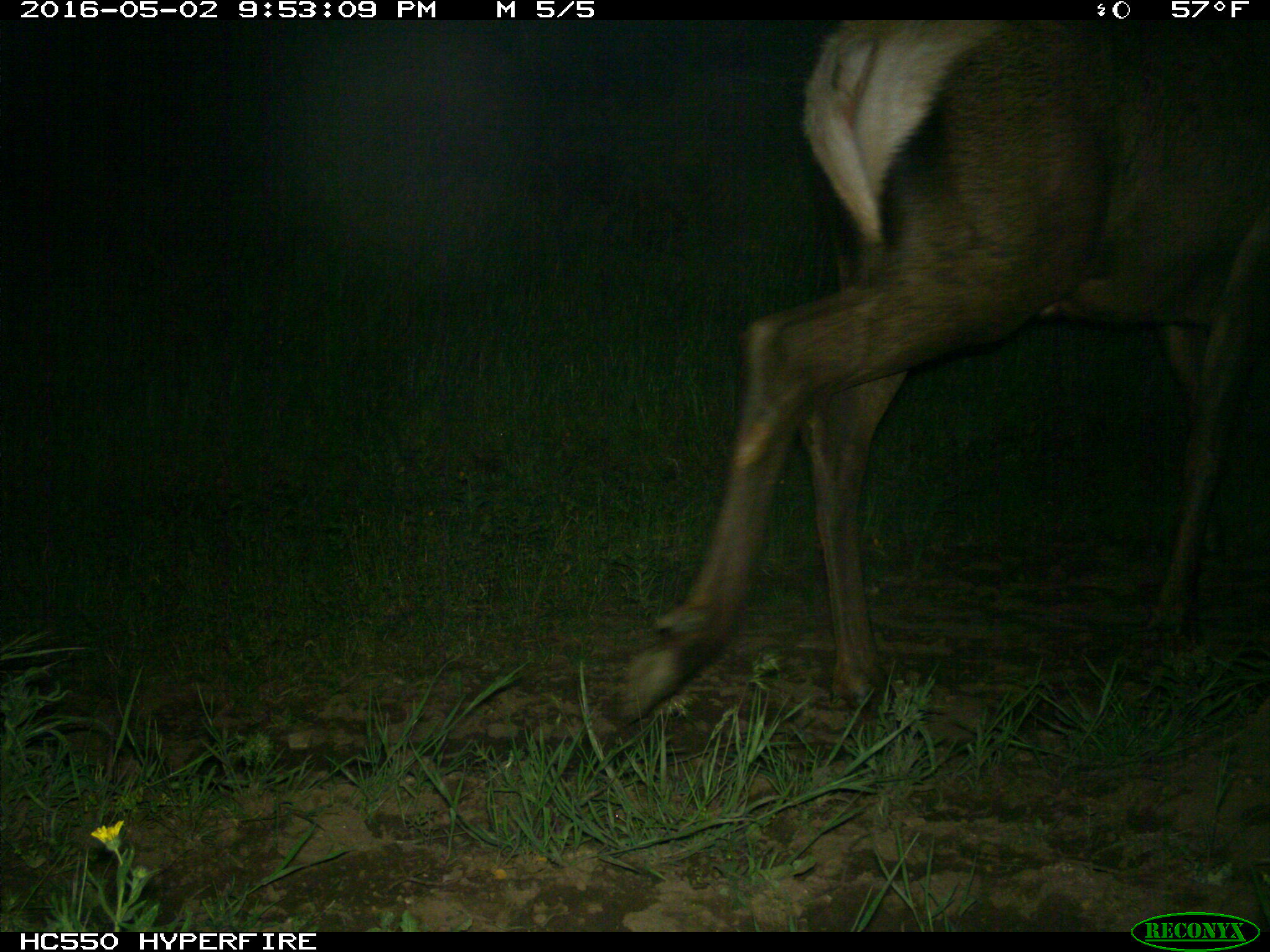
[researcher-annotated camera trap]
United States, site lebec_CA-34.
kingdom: Animalia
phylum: Chordata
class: Mammalia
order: Artiodactyla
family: Cervidae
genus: Cervus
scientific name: Cervus canadensis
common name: elk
Cervus canadensis (elk).